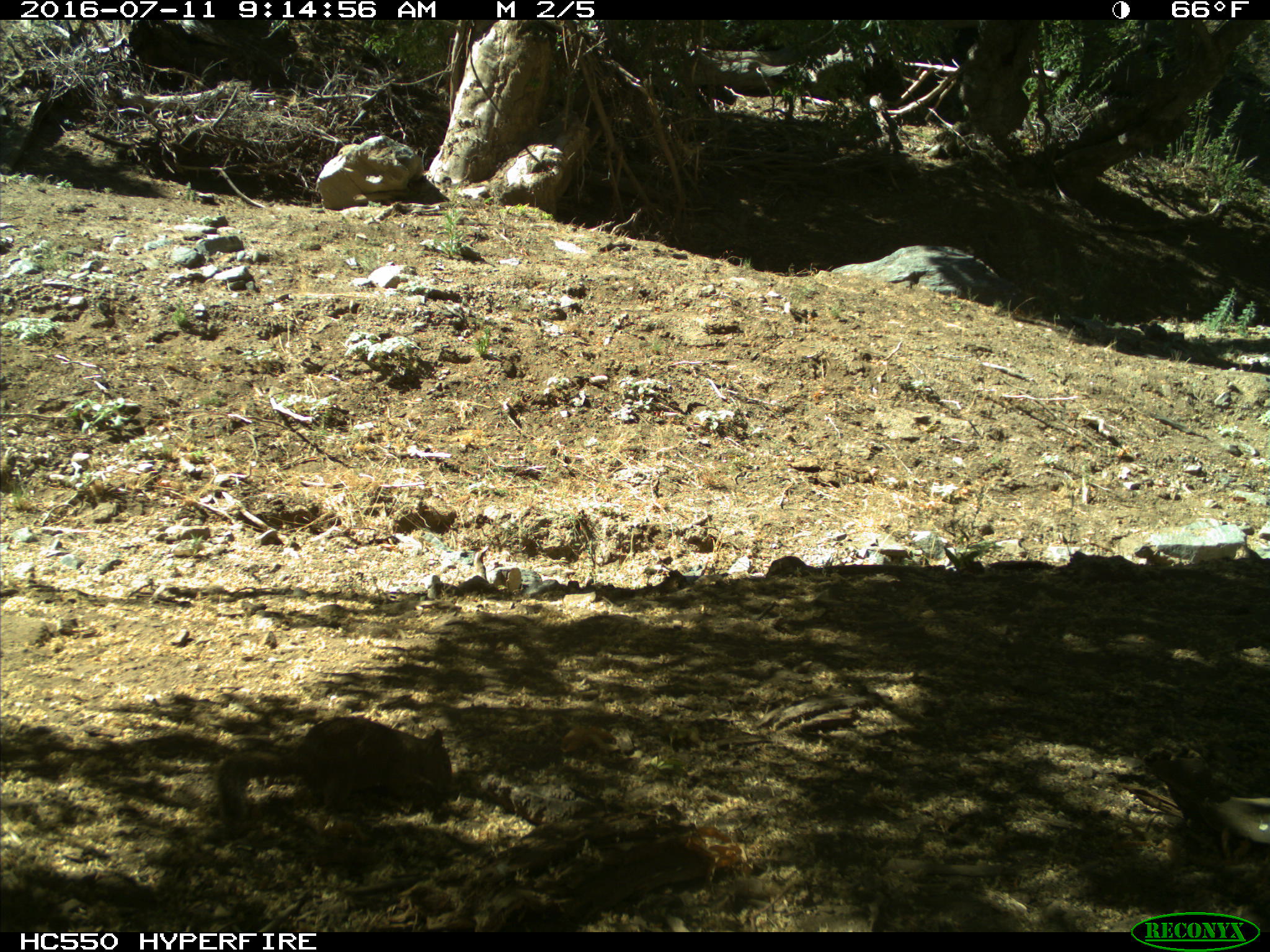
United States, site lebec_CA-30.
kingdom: Animalia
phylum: Chordata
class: Mammalia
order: Rodentia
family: Sciuridae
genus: Otospermophilus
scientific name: Otospermophilus beecheyi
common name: california ground squirrel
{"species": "Otospermophilus beecheyi (california ground squirrel)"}